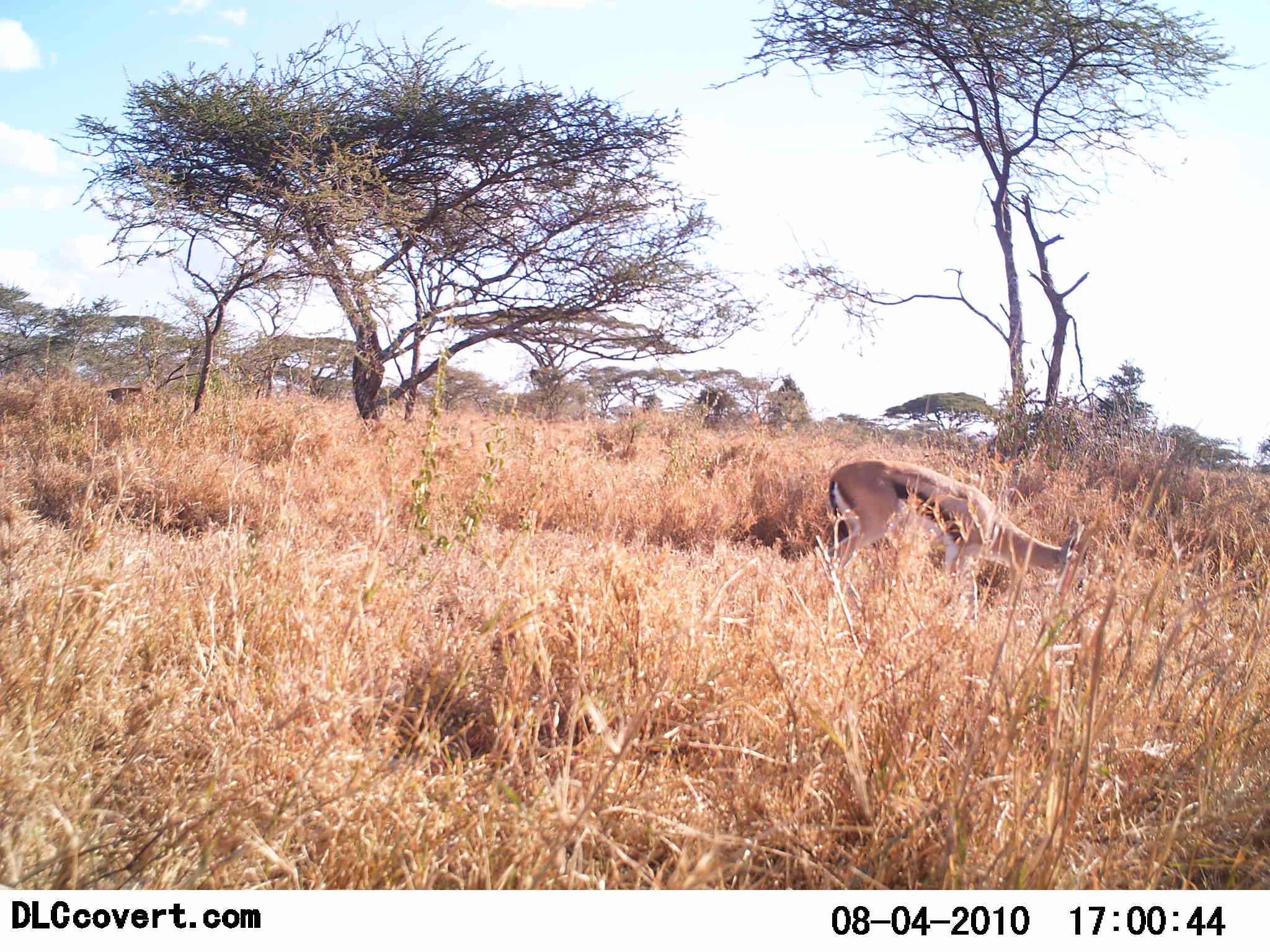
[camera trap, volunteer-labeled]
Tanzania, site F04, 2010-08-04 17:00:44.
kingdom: Animalia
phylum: Chordata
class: Mammalia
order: Artiodactyla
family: Bovidae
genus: Eudorcas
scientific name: Eudorcas thomsonii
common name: thomson's gazelle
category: gazellethomsons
Gazellethomsons (thomson's gazelle) (Eudorcas thomsonii), count 1. Behavior (volunteer vote fractions): standing 31%, resting 0%, moving 0%, interacting 0%. Young present (vote fraction): 0%. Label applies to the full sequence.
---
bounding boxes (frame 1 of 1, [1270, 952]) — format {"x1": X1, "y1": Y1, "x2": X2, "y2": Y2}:
animal: {"x1": 828, "y1": 459, "x2": 1090, "y2": 618}